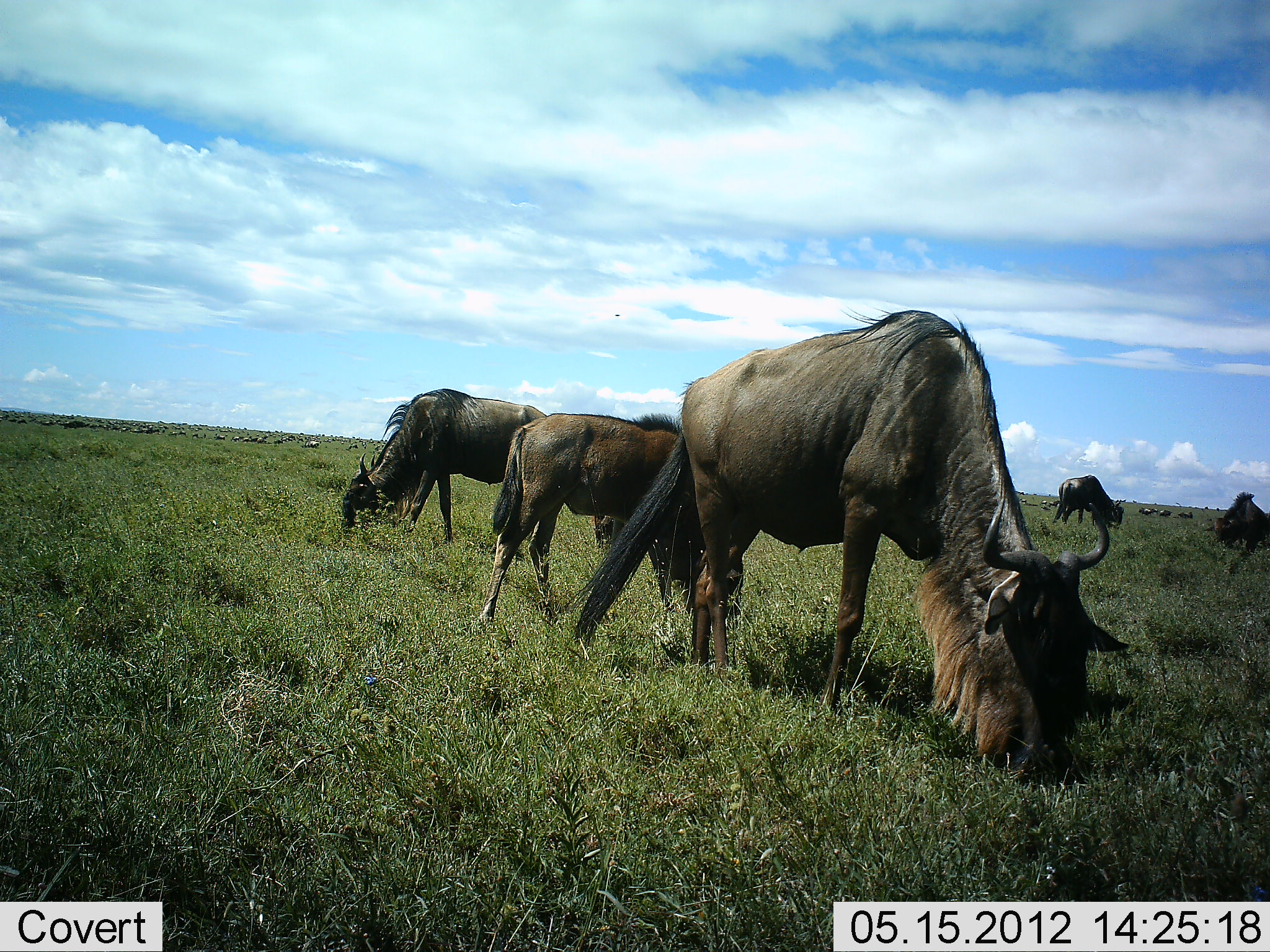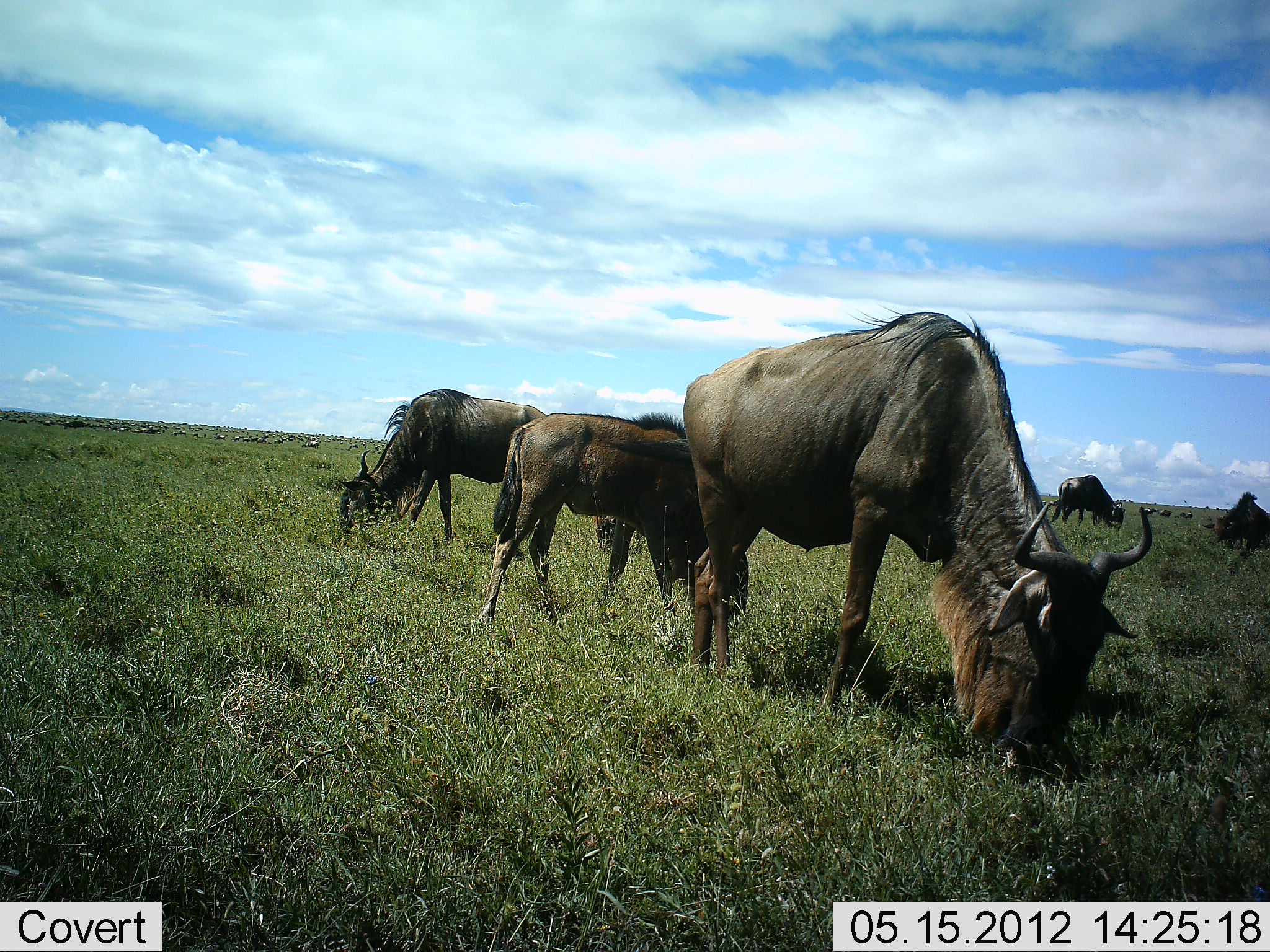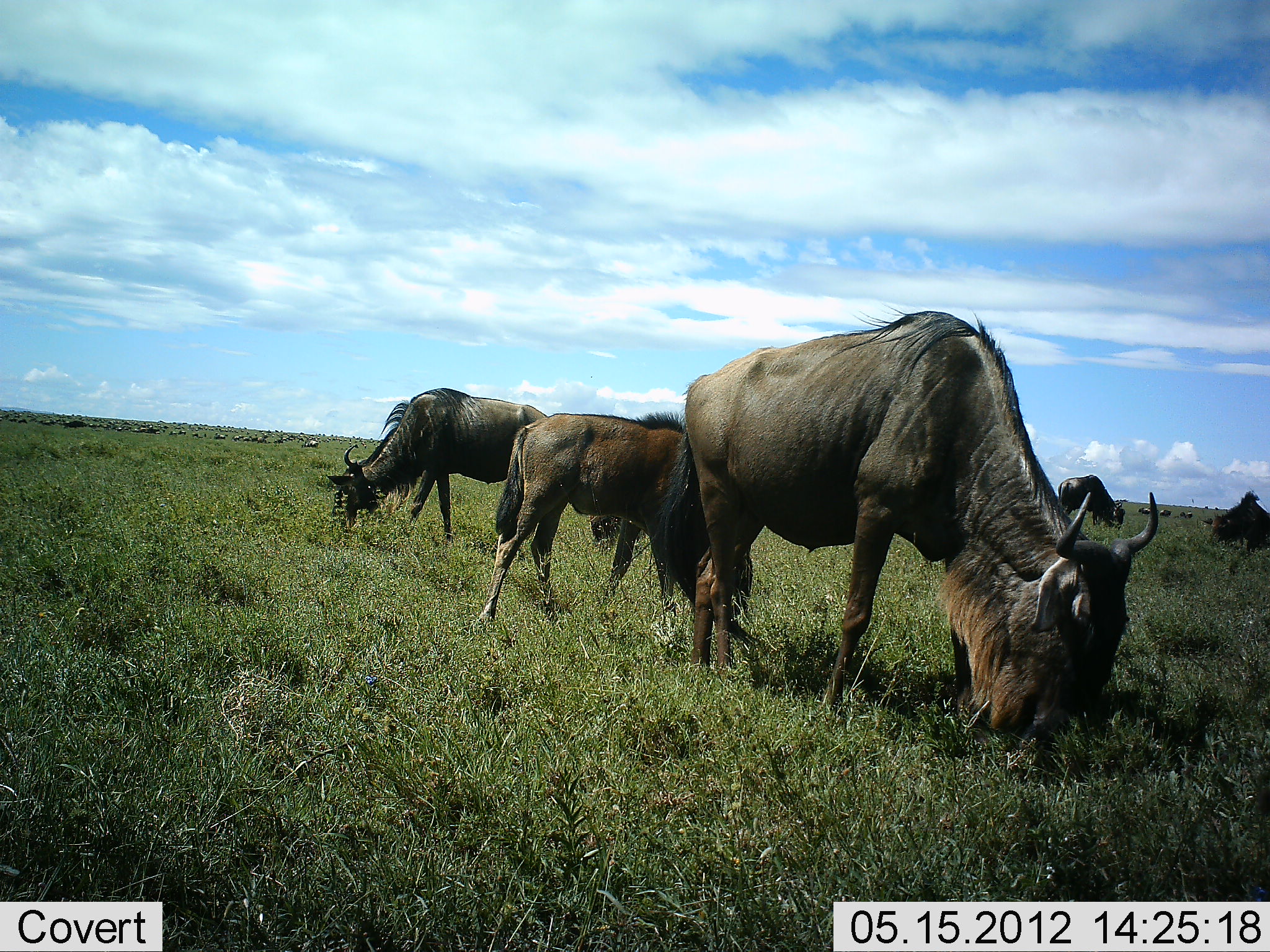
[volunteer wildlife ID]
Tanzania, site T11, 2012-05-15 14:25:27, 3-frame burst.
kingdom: Animalia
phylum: Chordata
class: Mammalia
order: Artiodactyla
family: Bovidae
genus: Connochaetes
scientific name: Connochaetes taurinus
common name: blue wildebeest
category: wildebeest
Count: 8.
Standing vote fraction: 20%.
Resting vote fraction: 0%.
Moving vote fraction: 0%.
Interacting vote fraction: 0%.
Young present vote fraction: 10%.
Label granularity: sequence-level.